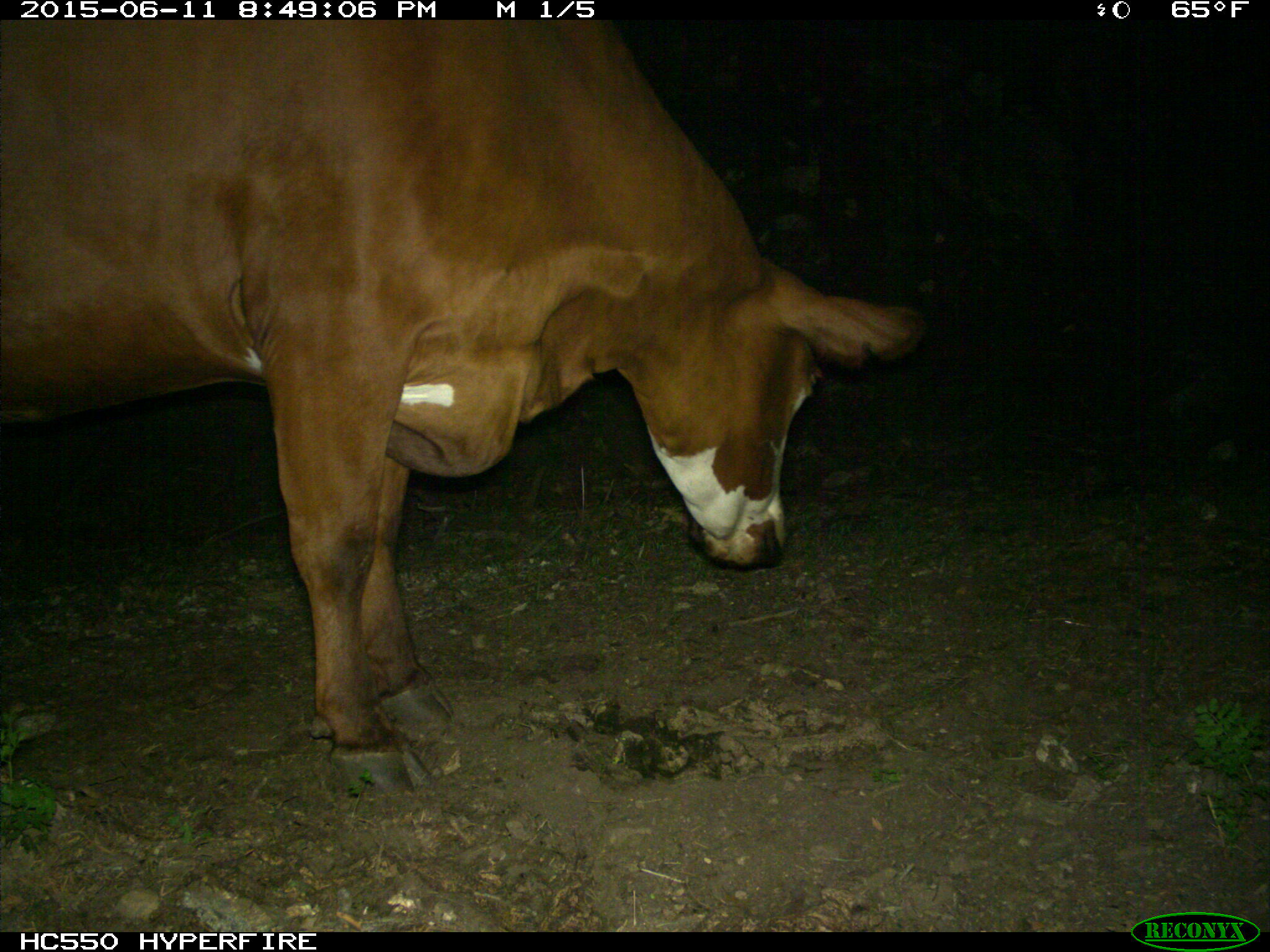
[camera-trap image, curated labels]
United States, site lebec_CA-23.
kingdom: Animalia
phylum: Chordata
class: Mammalia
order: Artiodactyla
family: Bovidae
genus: Bos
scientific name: Bos taurus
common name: domestic cow